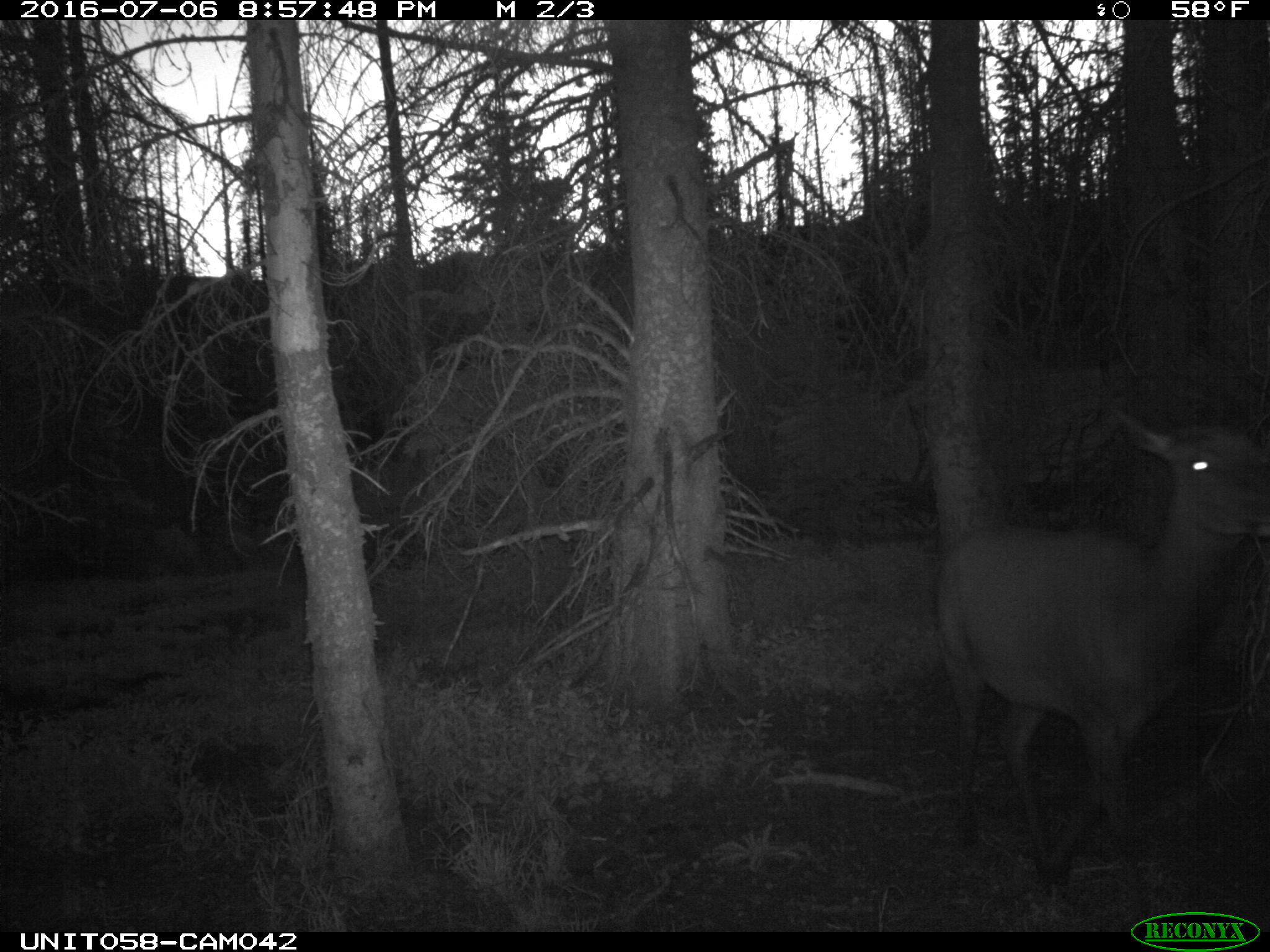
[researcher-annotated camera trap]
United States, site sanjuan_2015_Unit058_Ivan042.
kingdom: Animalia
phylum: Chordata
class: Mammalia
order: Artiodactyla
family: Cervidae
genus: Cervus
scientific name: Cervus elaphus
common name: red deer